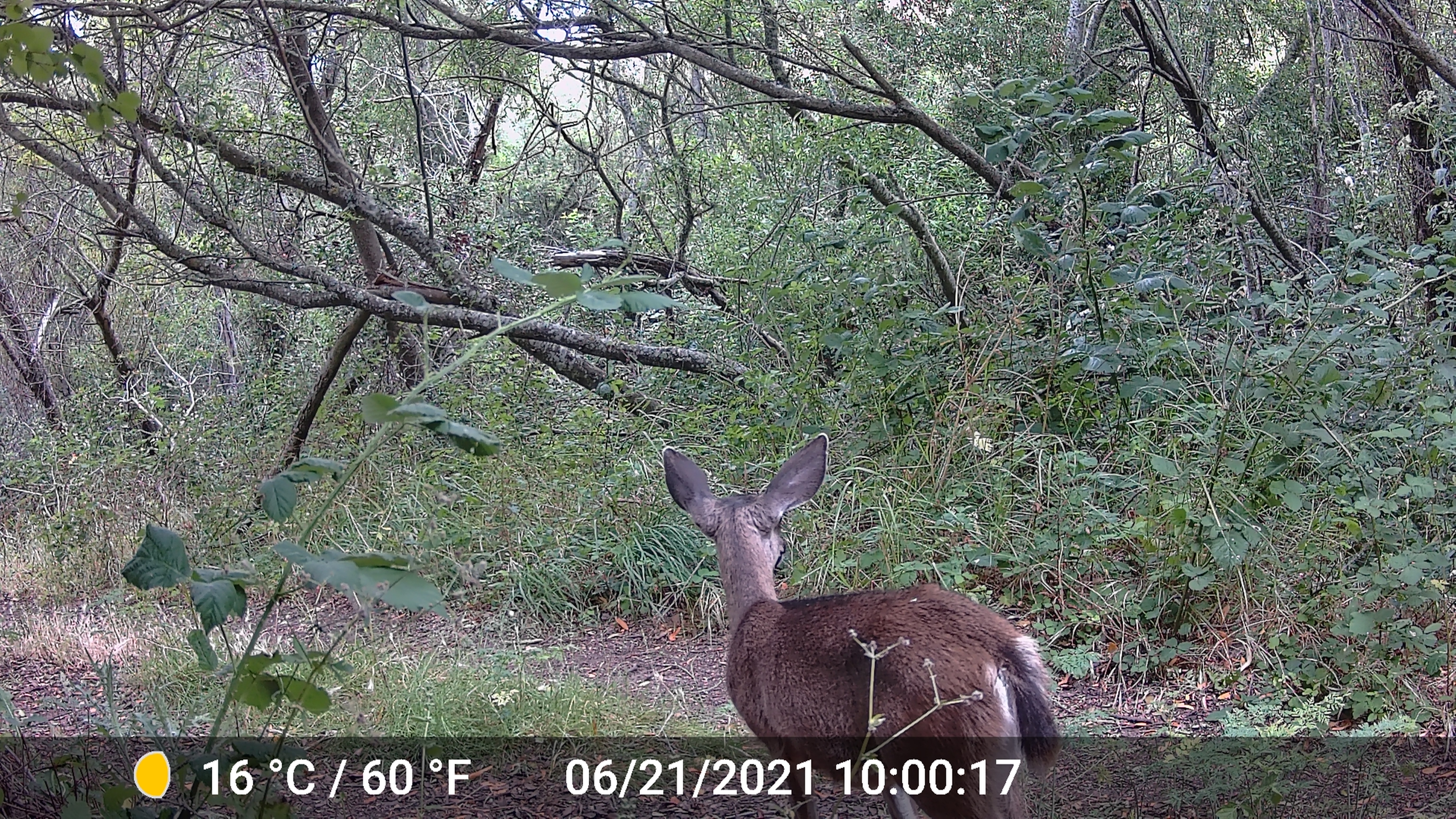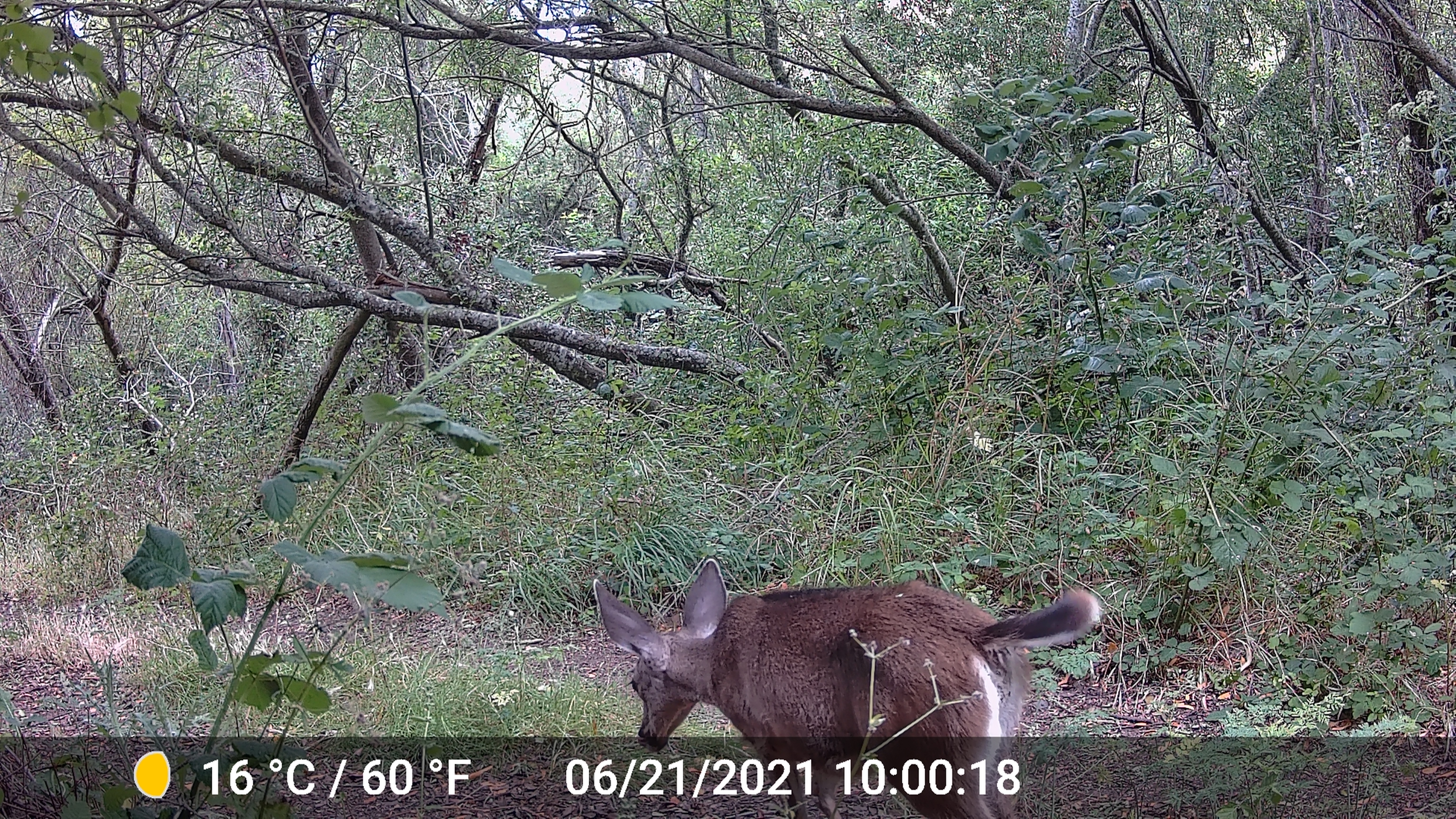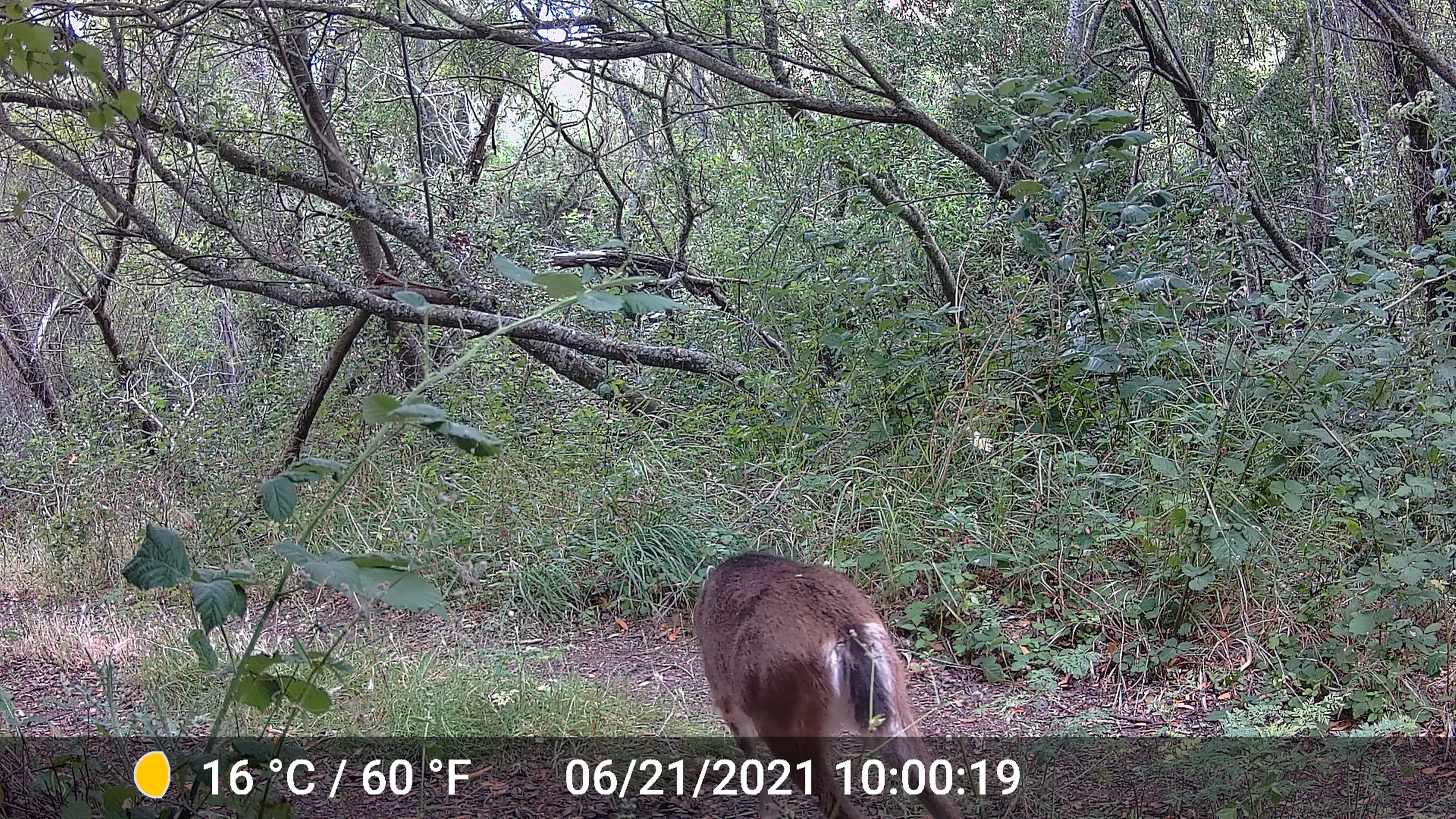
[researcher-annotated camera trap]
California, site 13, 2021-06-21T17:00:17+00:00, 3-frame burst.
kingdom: Animalia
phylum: Chordata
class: Mammalia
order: Artiodactyla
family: Cervidae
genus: Odocoileus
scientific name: Odocoileus hemionus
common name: mule deer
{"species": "mule deer (Odocoileus hemionus)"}